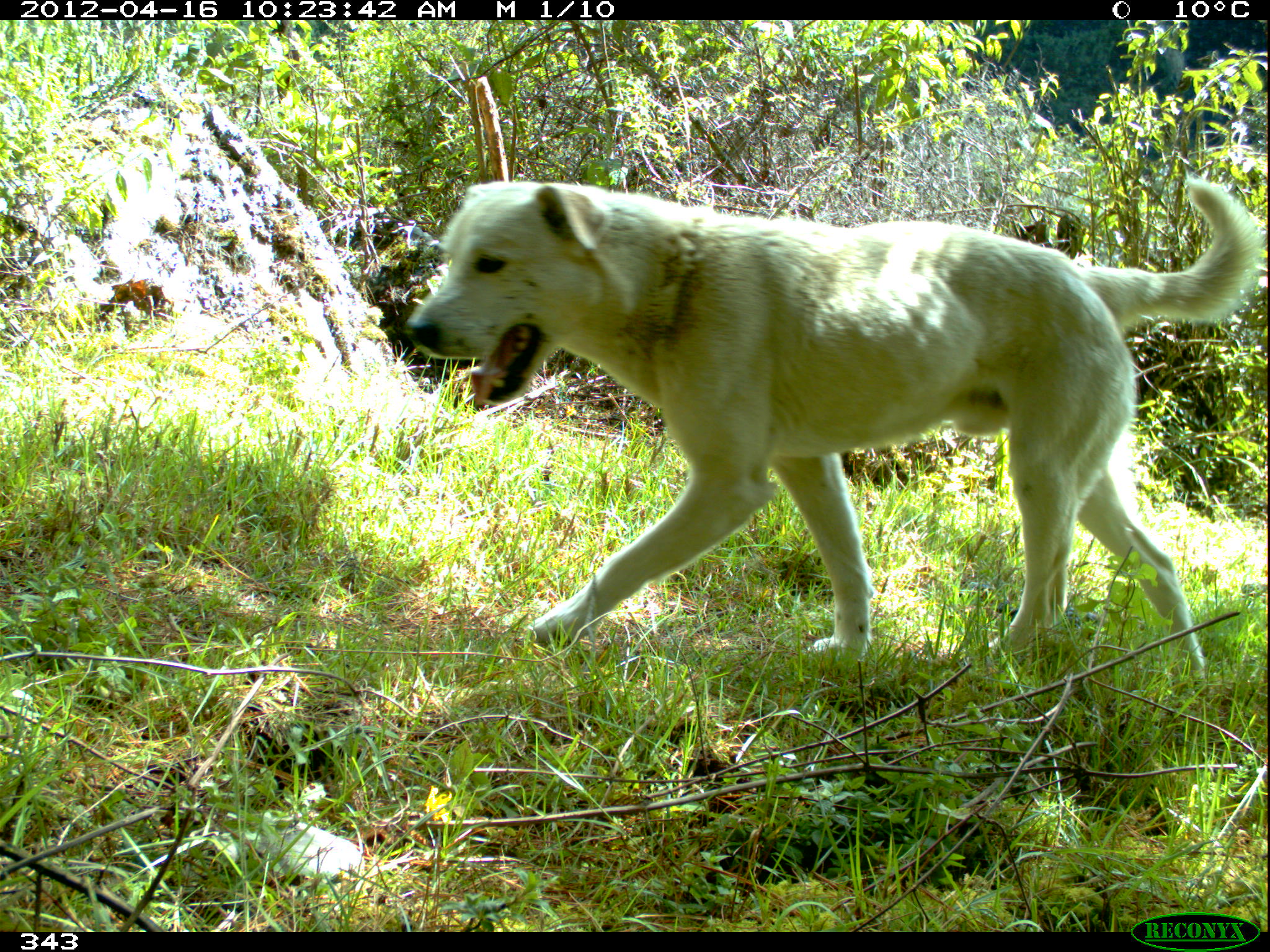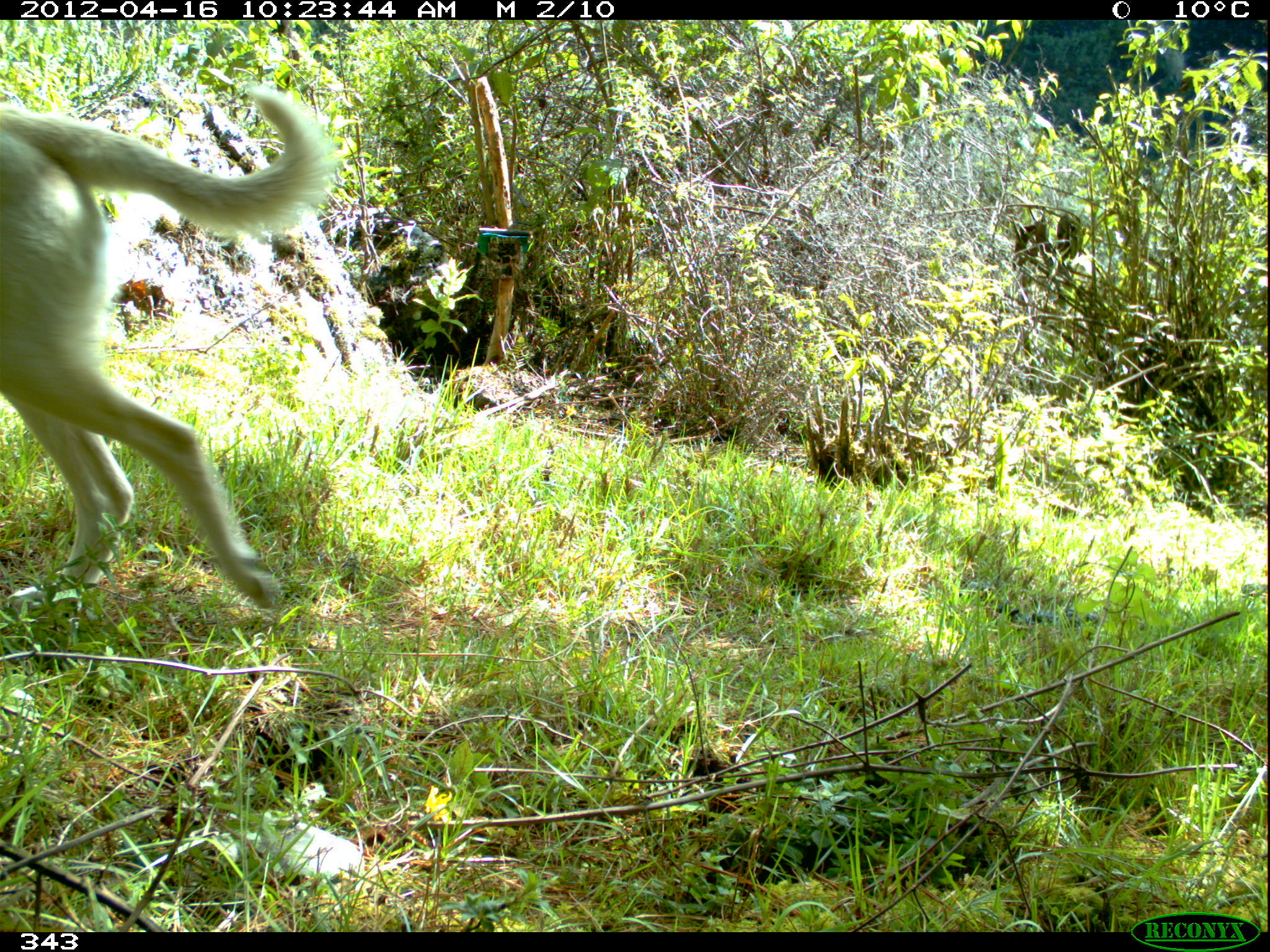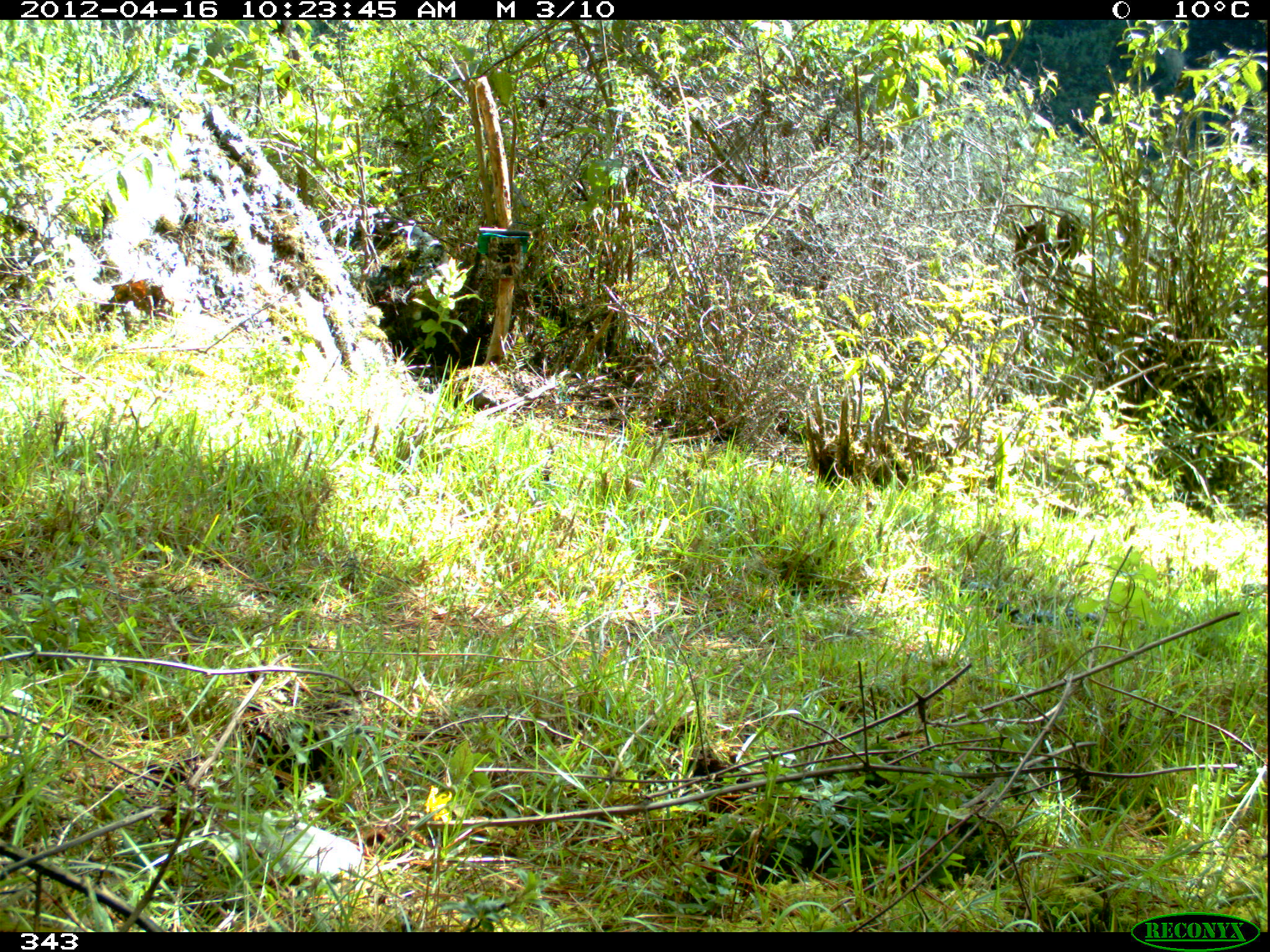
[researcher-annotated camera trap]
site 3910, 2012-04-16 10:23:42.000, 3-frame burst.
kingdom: Animalia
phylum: Chordata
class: Mammalia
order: Carnivora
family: Canidae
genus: Canis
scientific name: Canis familiaris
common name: domestic dog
Canis familiaris (domestic dog).